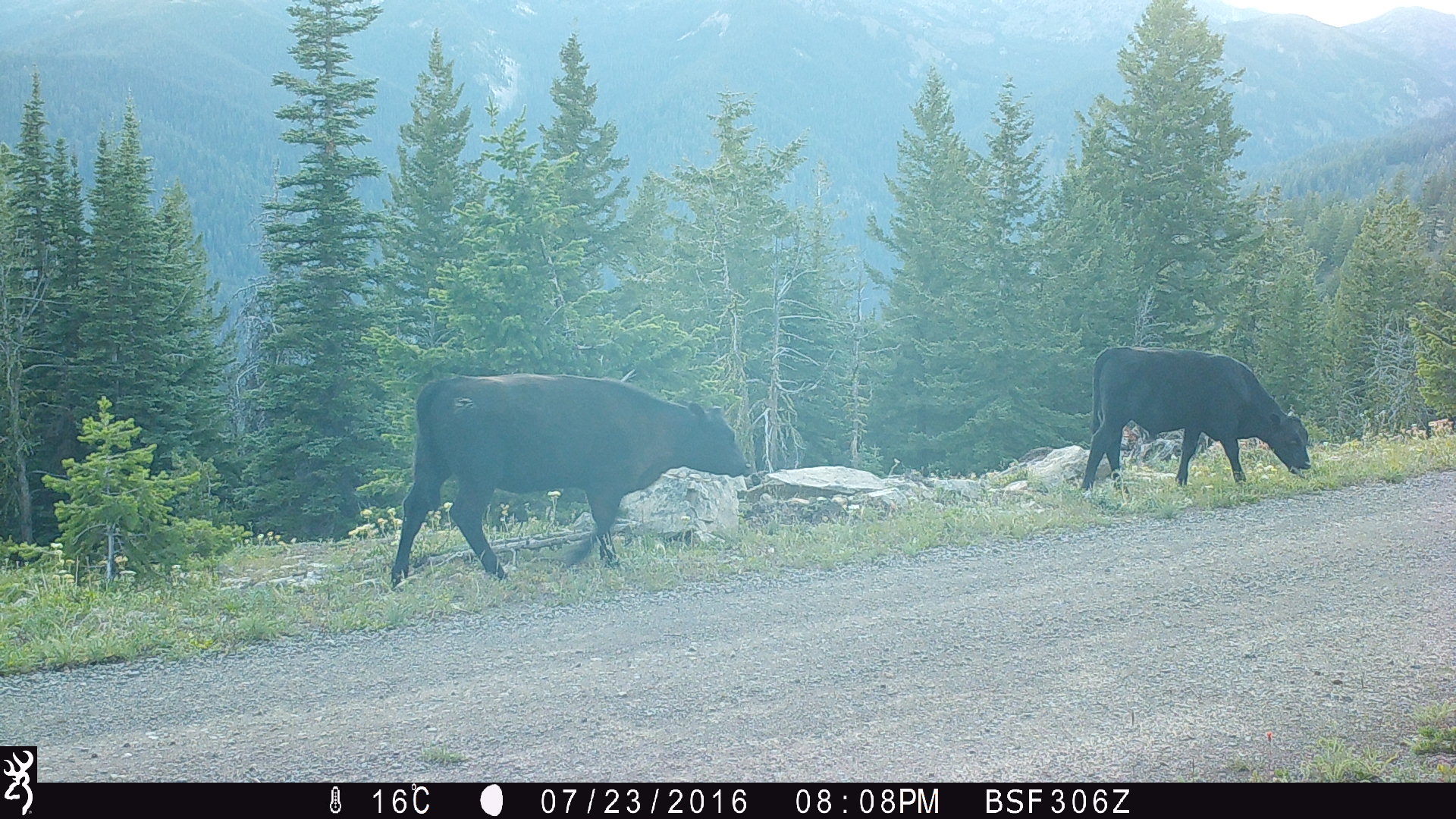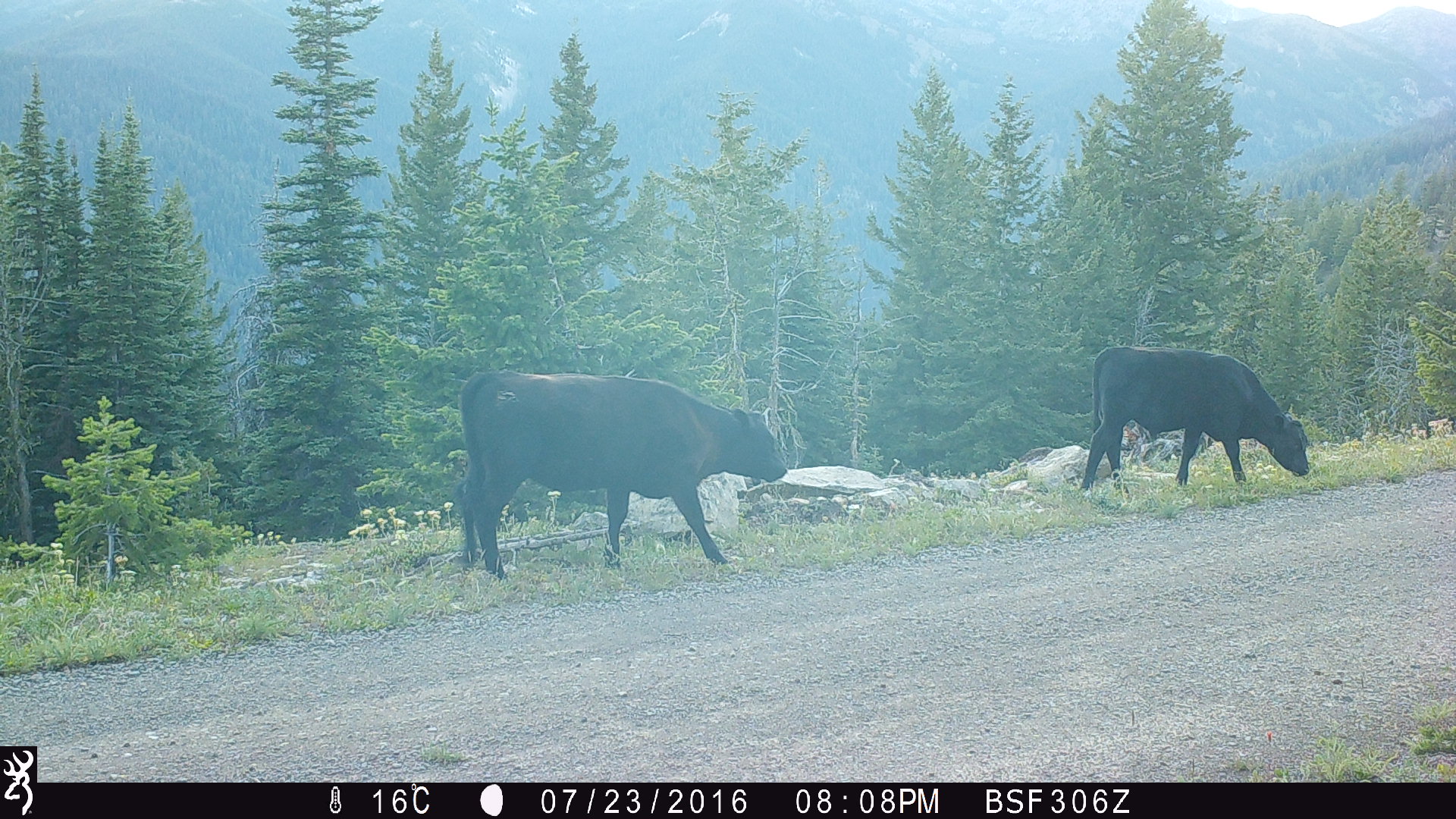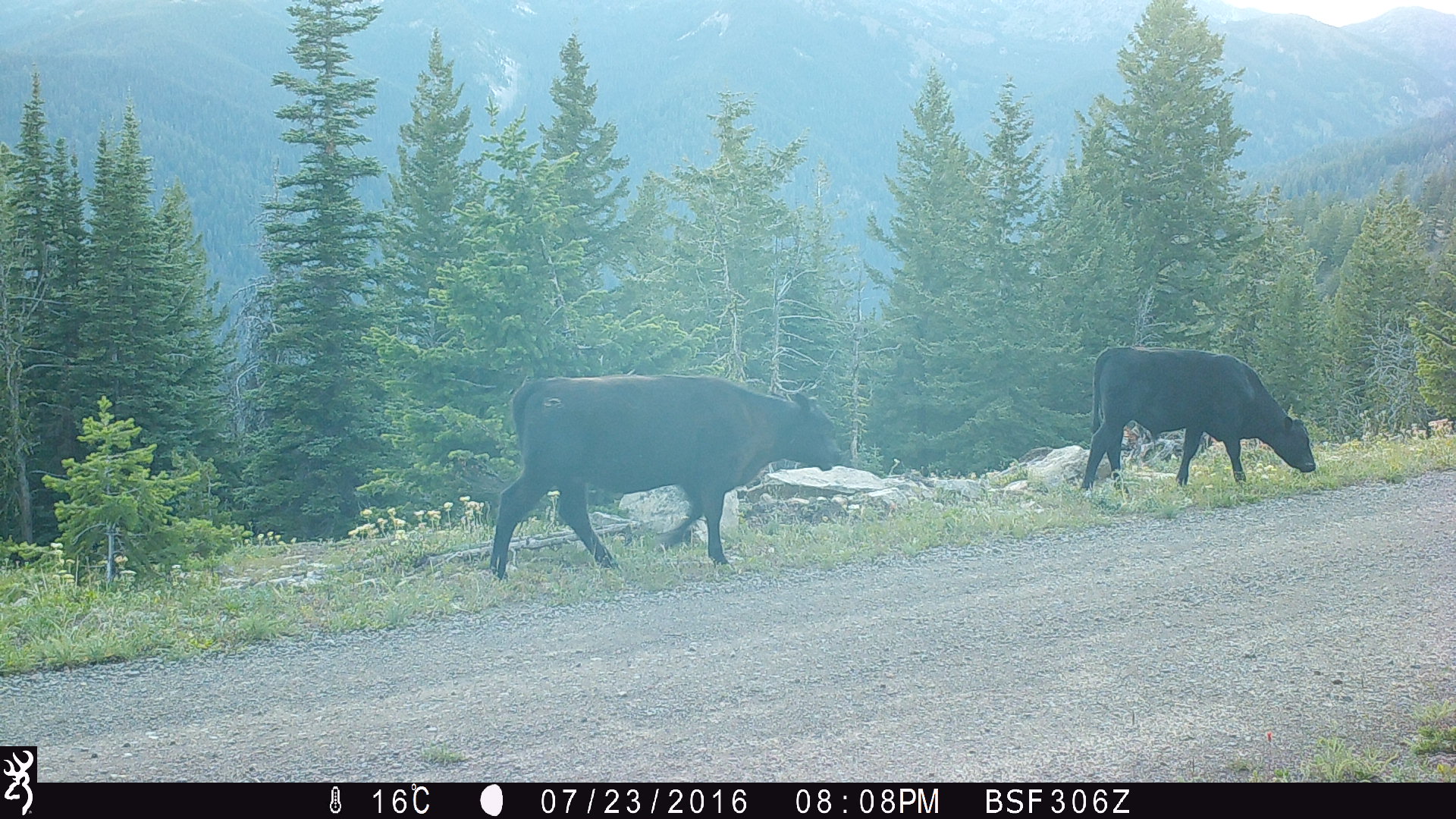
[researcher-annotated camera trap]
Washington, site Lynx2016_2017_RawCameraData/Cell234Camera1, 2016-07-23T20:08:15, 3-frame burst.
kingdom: Animalia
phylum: Chordata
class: Mammalia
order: Artiodactyla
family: Bovidae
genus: Bos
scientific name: Bos taurus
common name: domestic cattle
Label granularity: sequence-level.